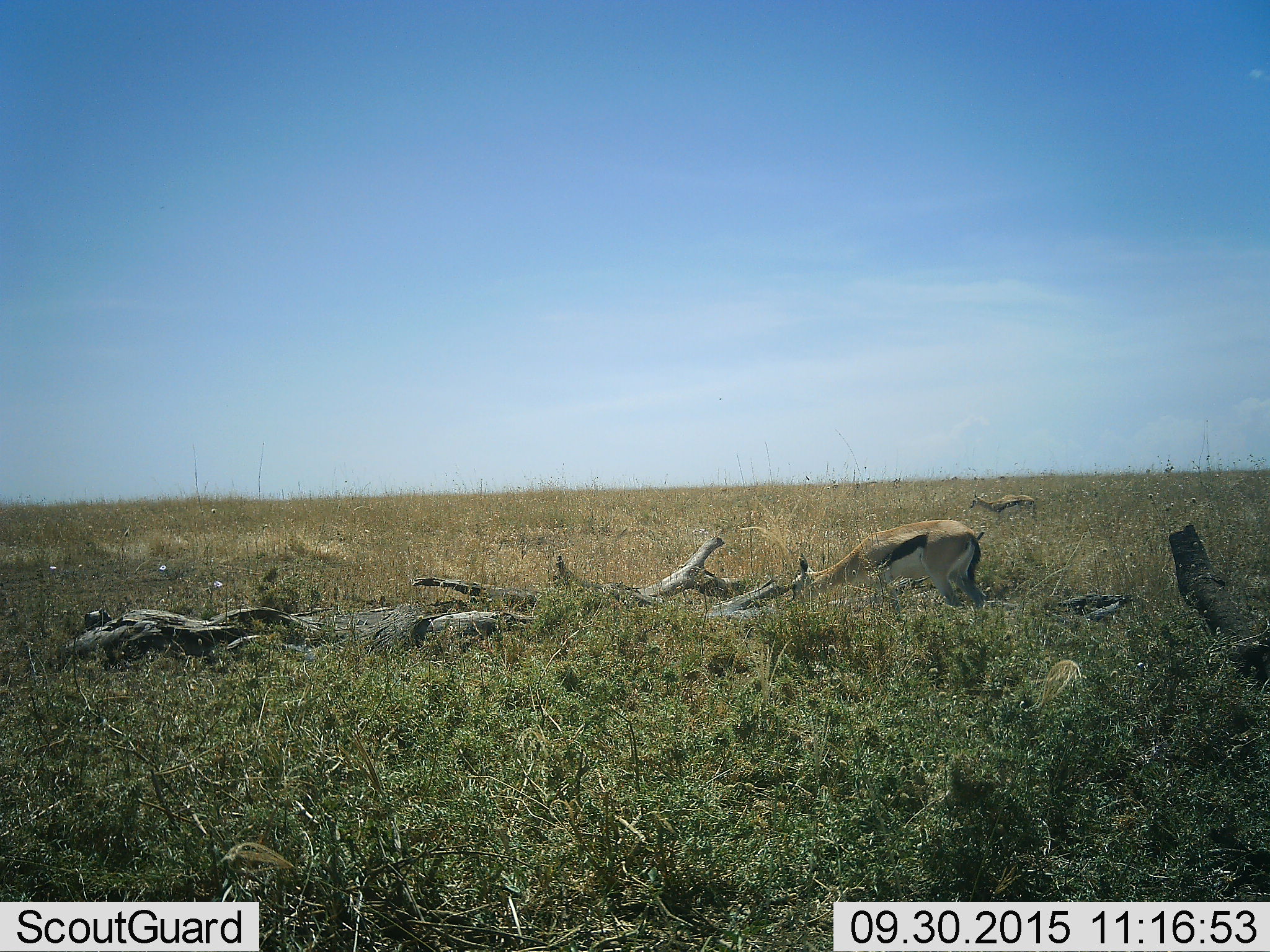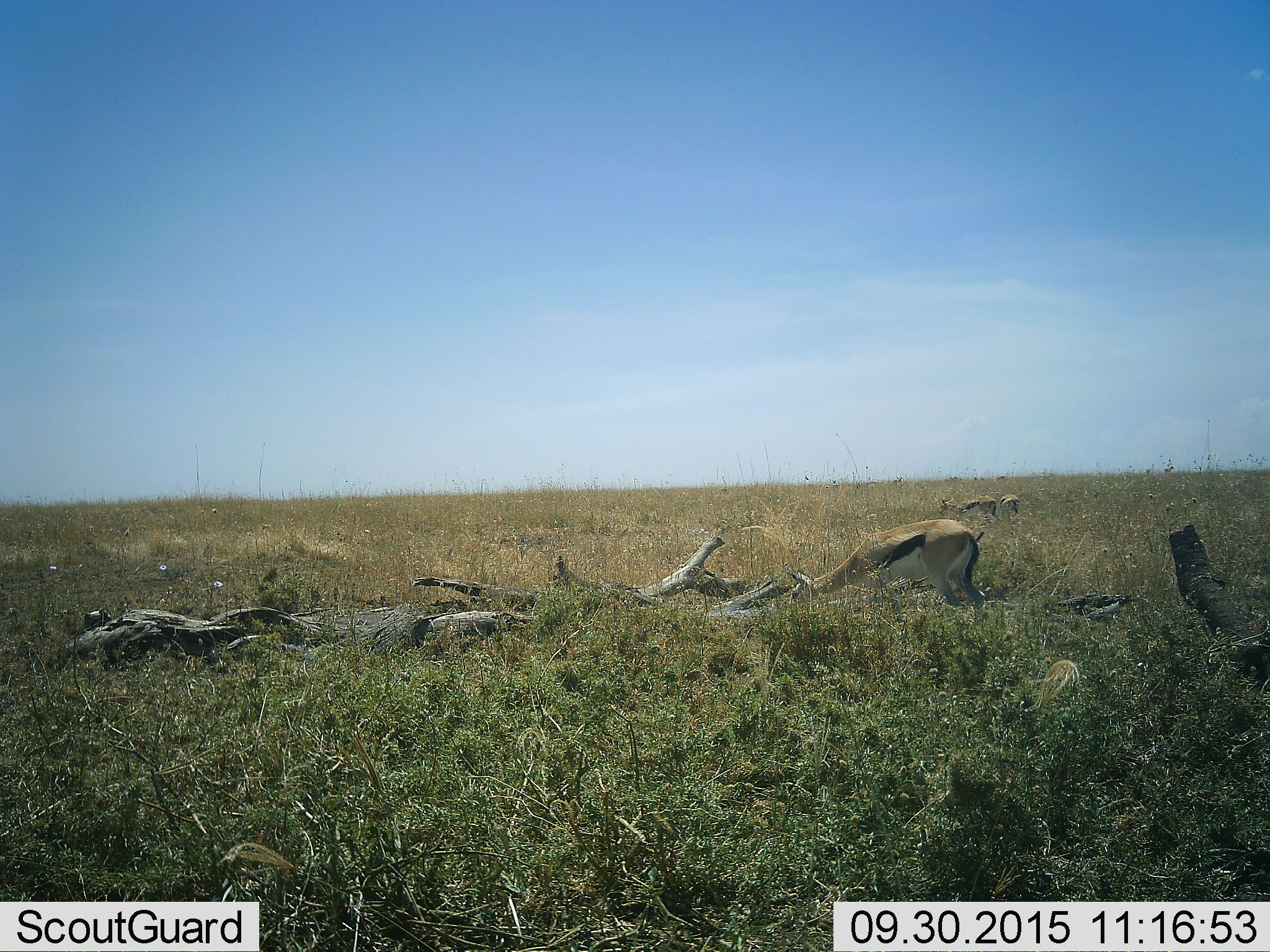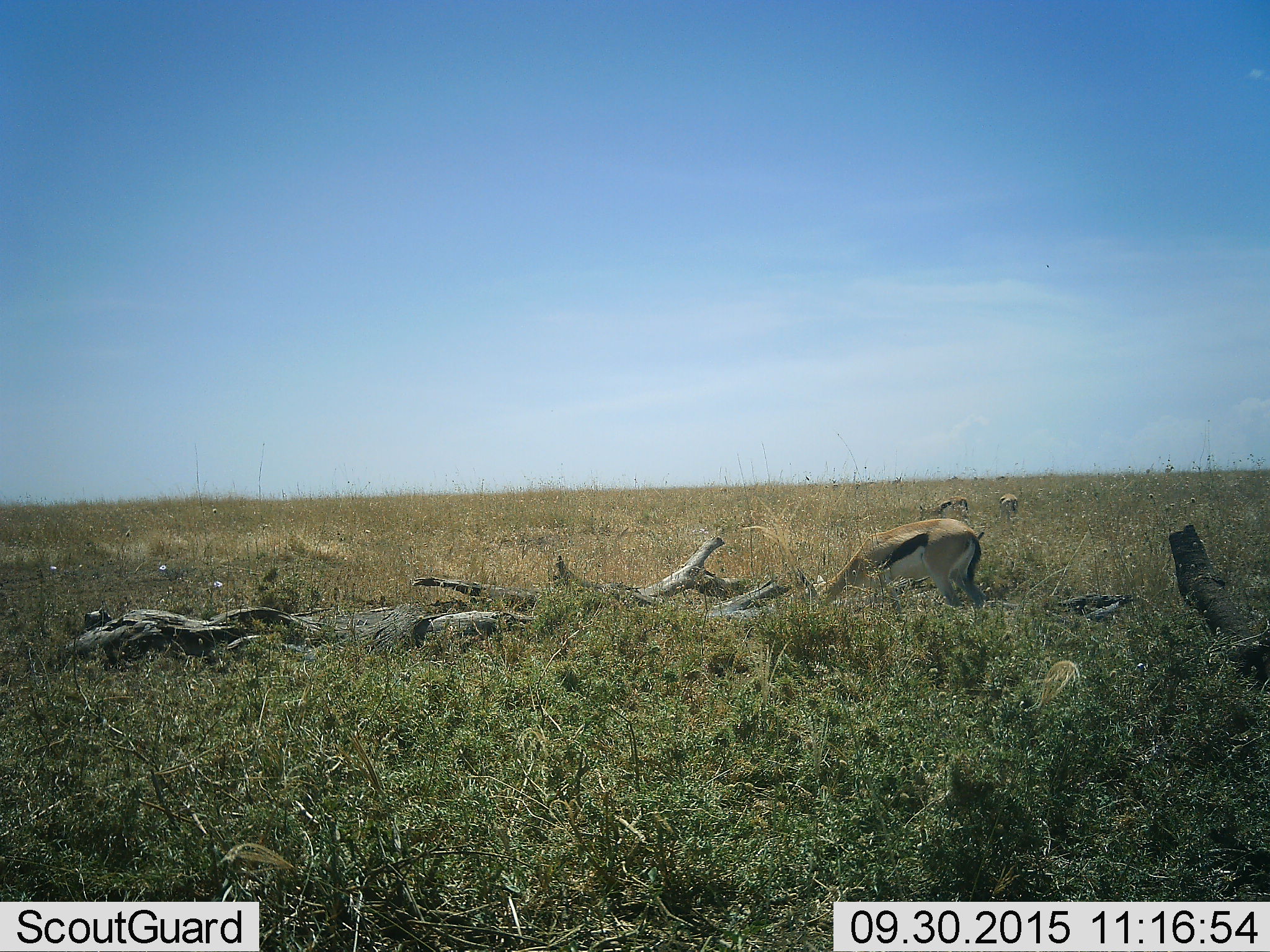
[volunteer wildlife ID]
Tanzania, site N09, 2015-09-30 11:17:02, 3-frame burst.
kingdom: Animalia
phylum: Chordata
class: Mammalia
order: Artiodactyla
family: Bovidae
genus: Eudorcas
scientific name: Eudorcas thomsonii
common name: thomson's gazelle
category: gazellethomsons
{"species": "gazellethomsons (thomson's gazelle) (Eudorcas thomsonii)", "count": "2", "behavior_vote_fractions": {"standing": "22%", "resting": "0%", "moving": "33%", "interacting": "0%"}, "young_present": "11%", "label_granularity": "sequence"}